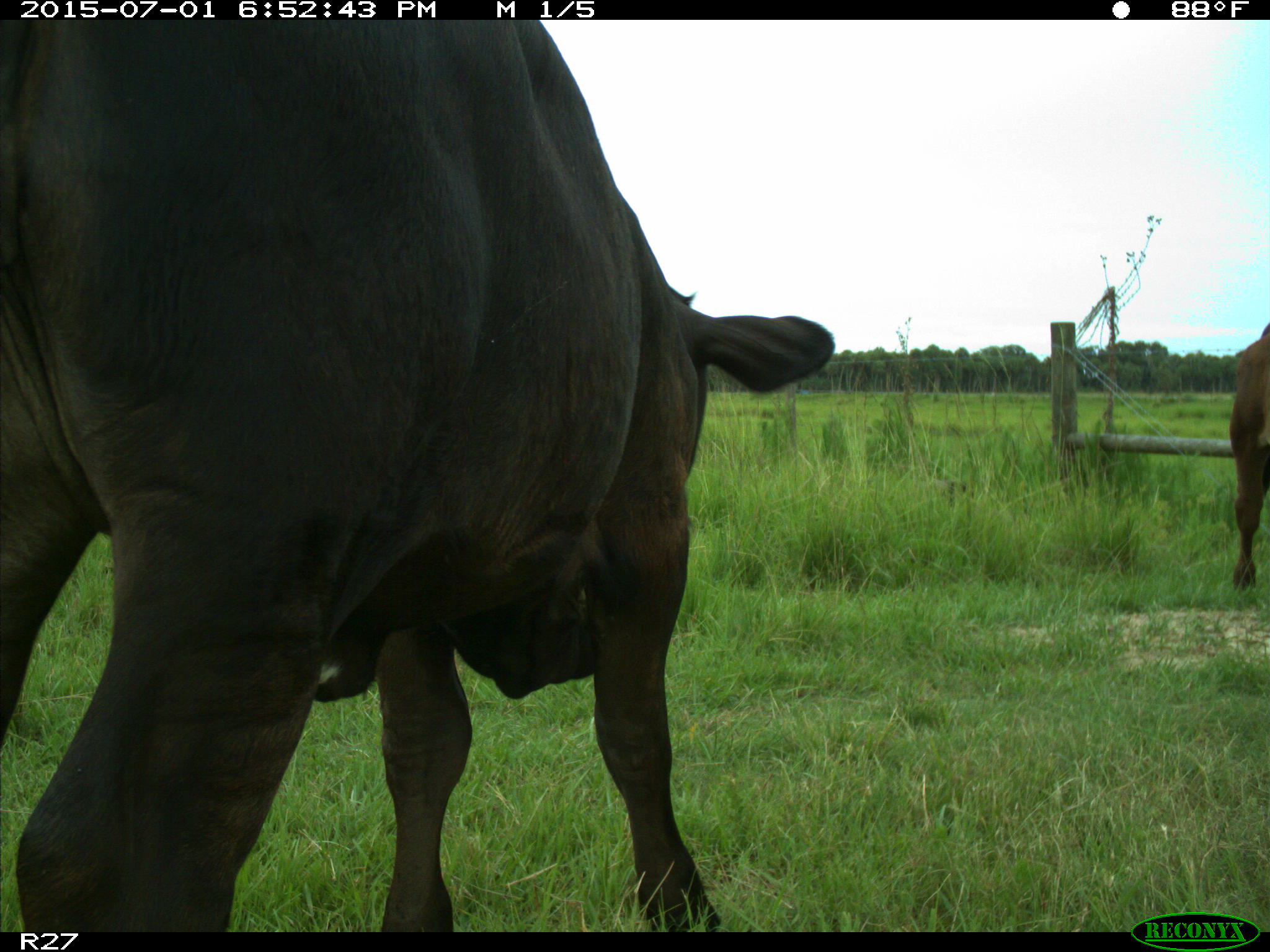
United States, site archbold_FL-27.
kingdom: Animalia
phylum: Chordata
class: Mammalia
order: Artiodactyla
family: Bovidae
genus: Bos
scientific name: Bos taurus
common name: domestic cow